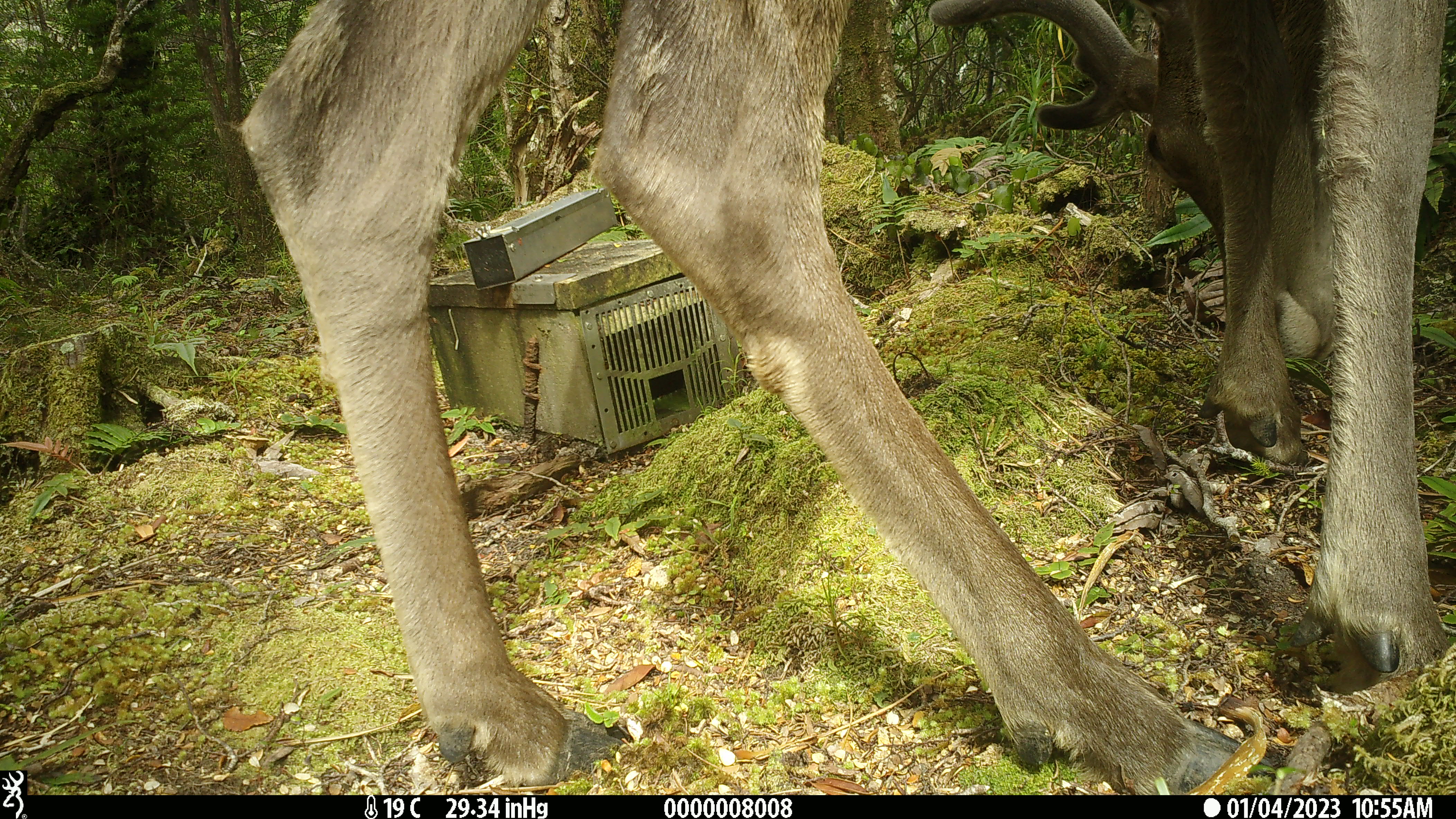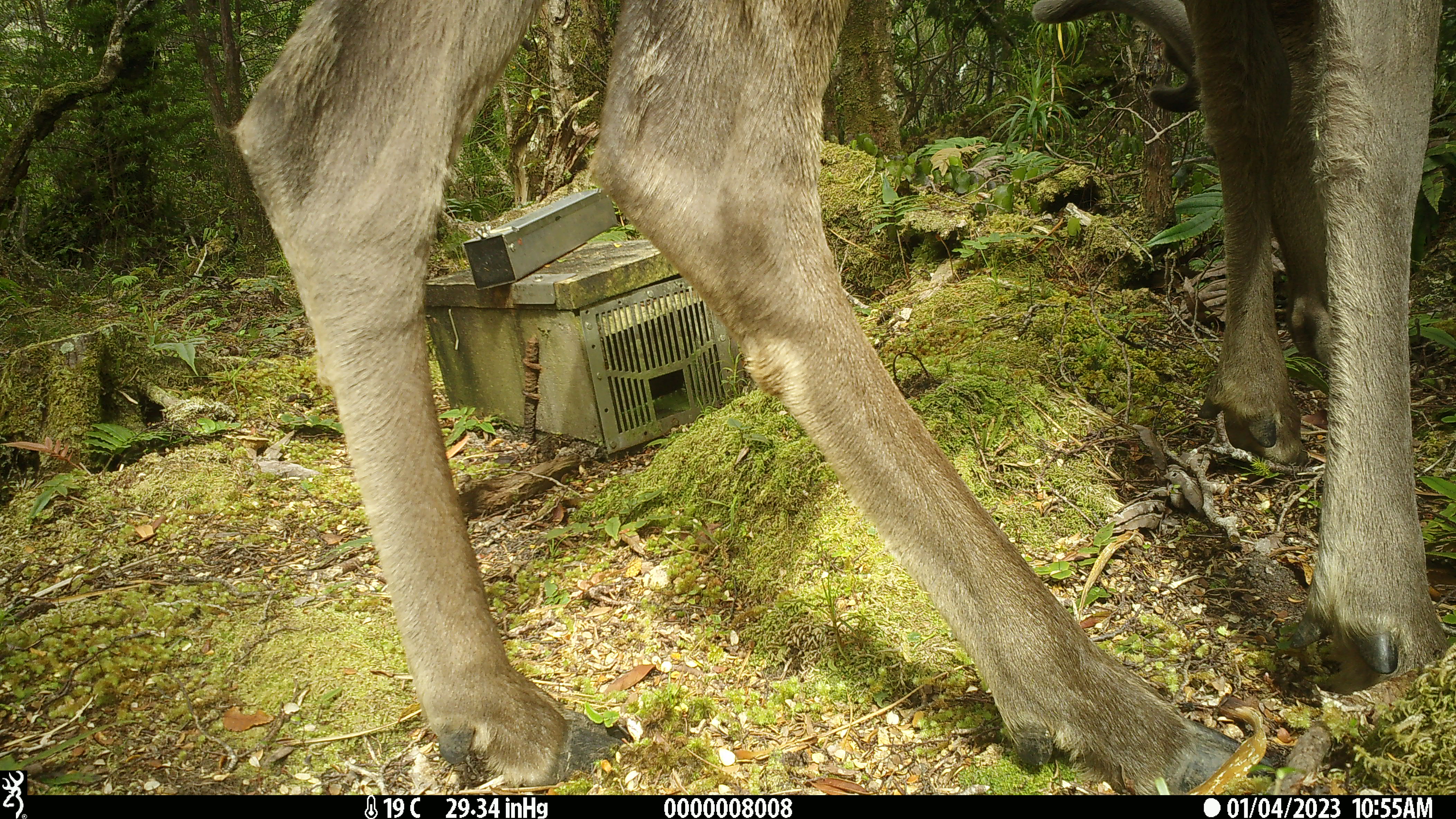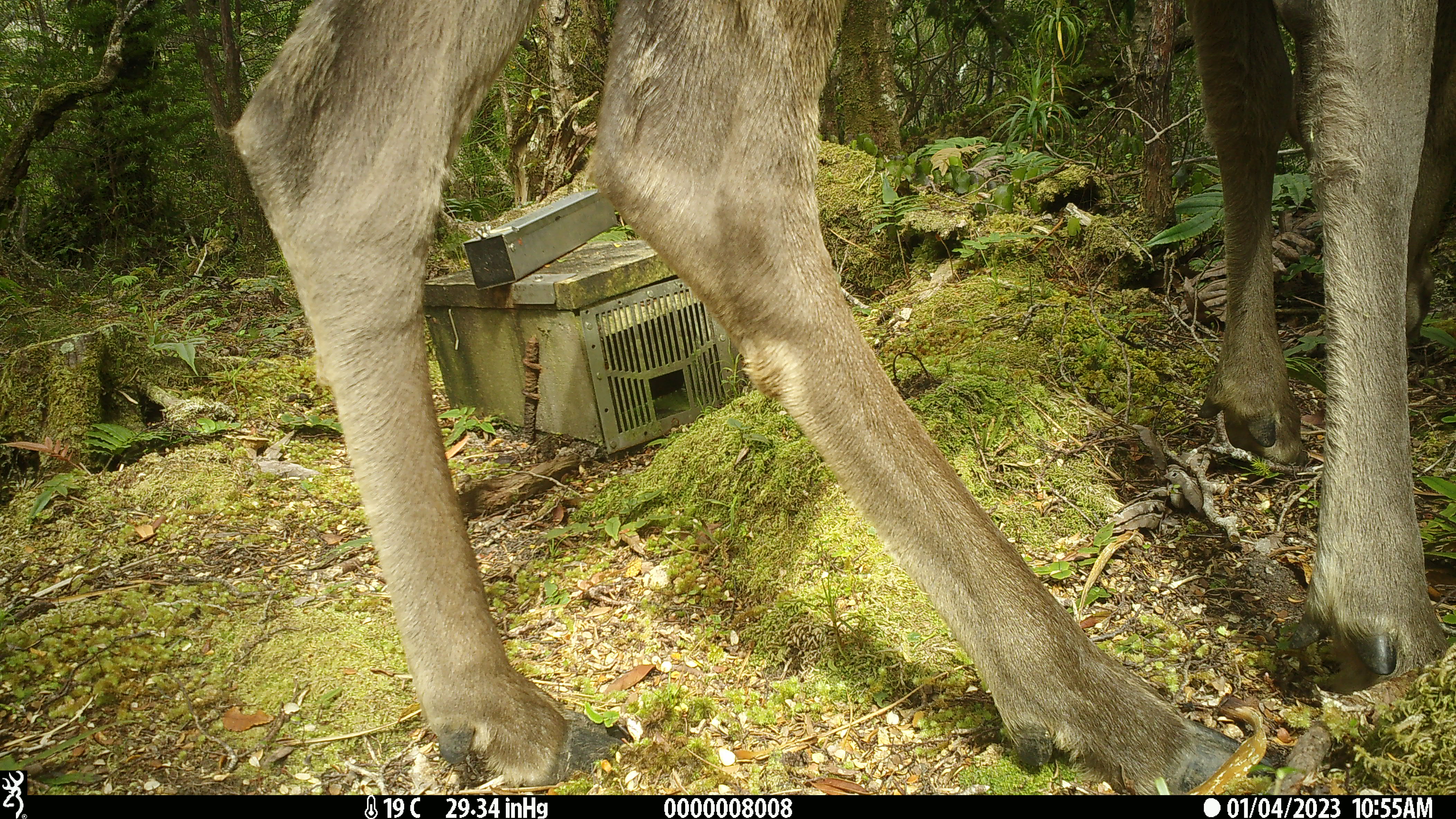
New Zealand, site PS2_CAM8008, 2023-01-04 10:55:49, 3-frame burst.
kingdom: Animalia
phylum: Chordata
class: Mammalia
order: Artiodactyla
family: Cervidae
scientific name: Cervidae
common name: deer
Deer (Cervidae).